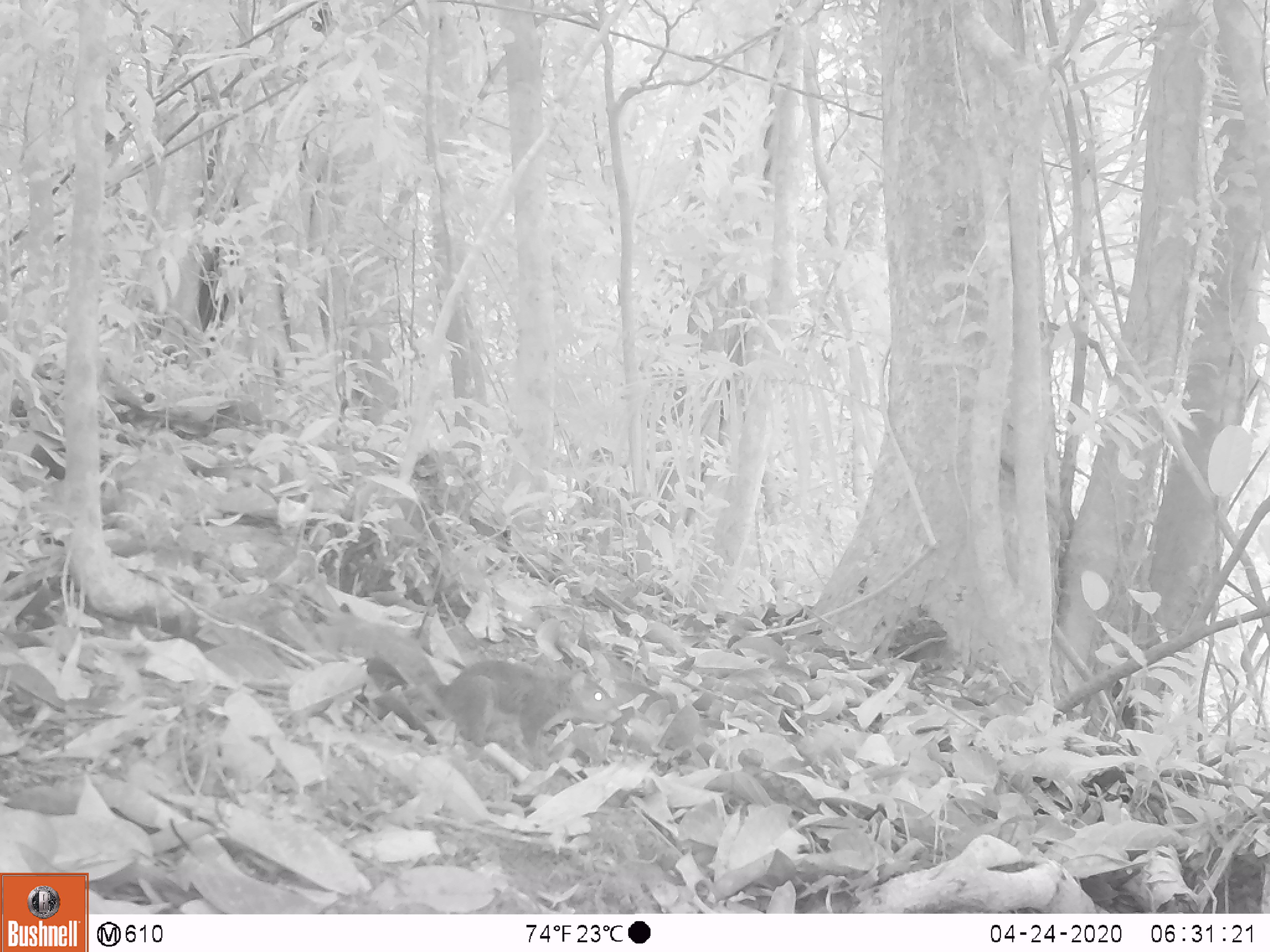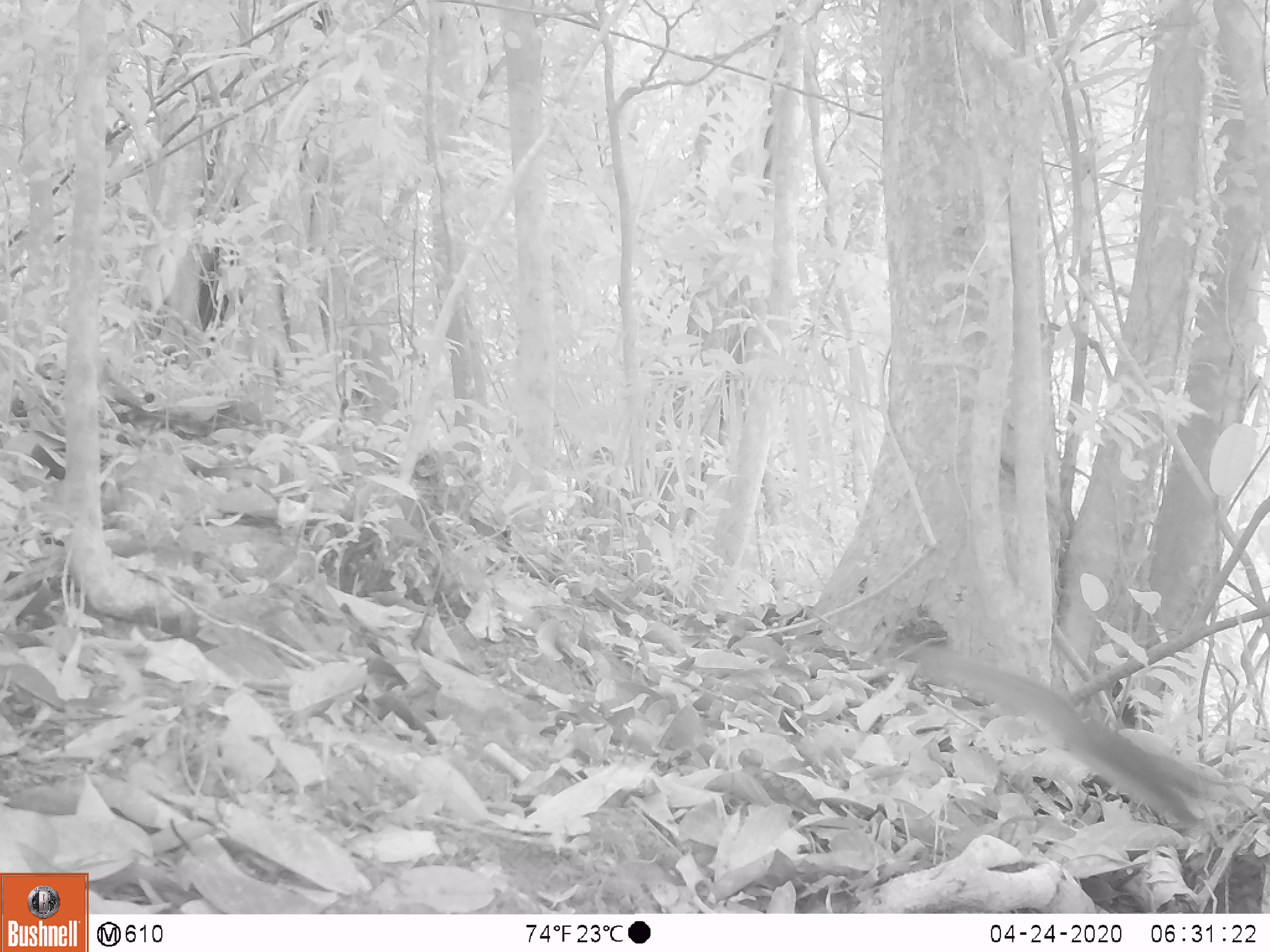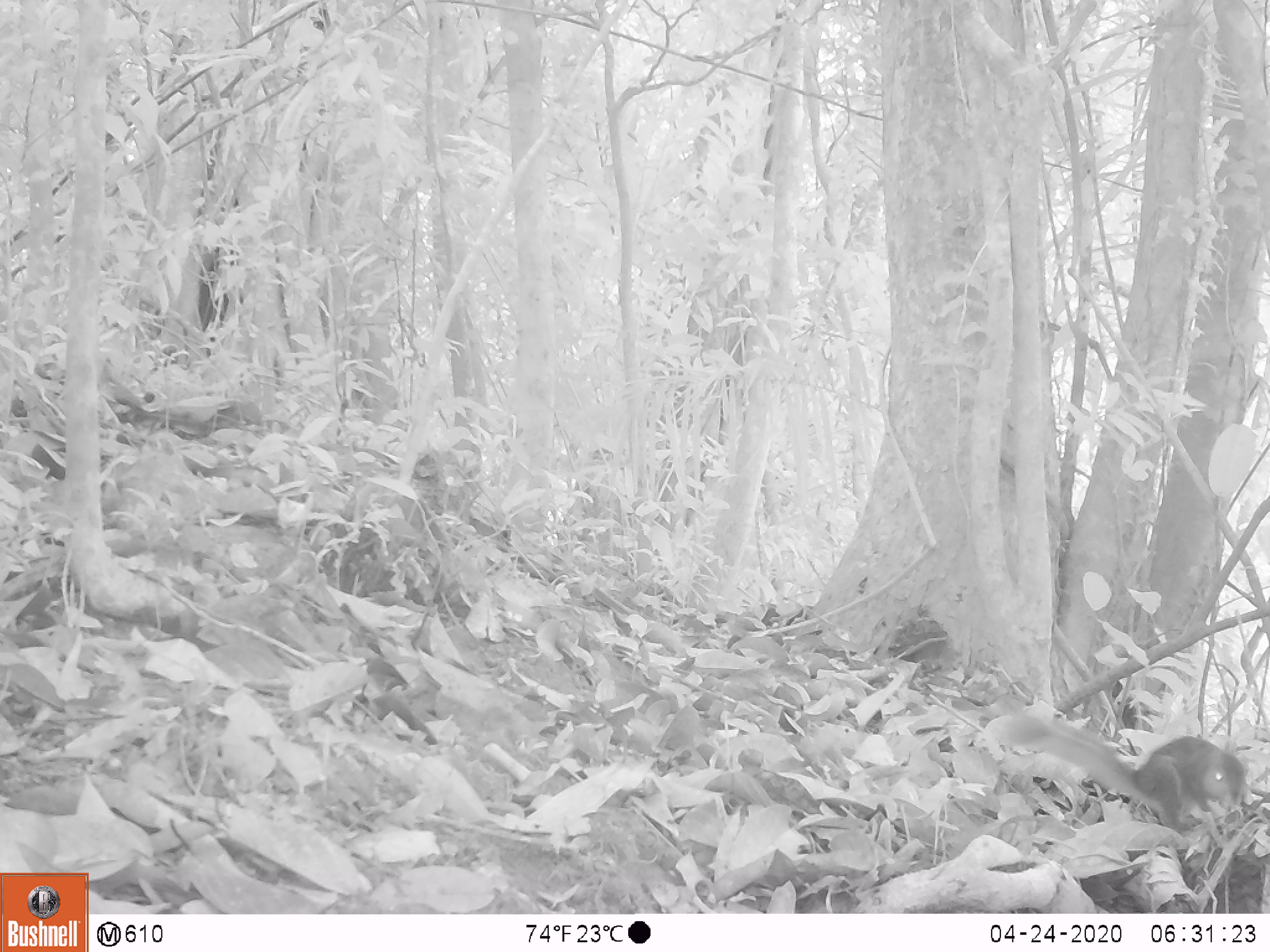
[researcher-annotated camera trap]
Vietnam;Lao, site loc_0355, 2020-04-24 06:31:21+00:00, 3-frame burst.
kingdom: Animalia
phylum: Chordata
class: Mammalia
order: Rodentia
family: Sciuridae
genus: Dremomys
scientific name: Dremomys rufigenis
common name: red-cheeked squirrel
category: red cheeked squirrel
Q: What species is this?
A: Red cheeked squirrel (red-cheeked squirrel) (Dremomys rufigenis).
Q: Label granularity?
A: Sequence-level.